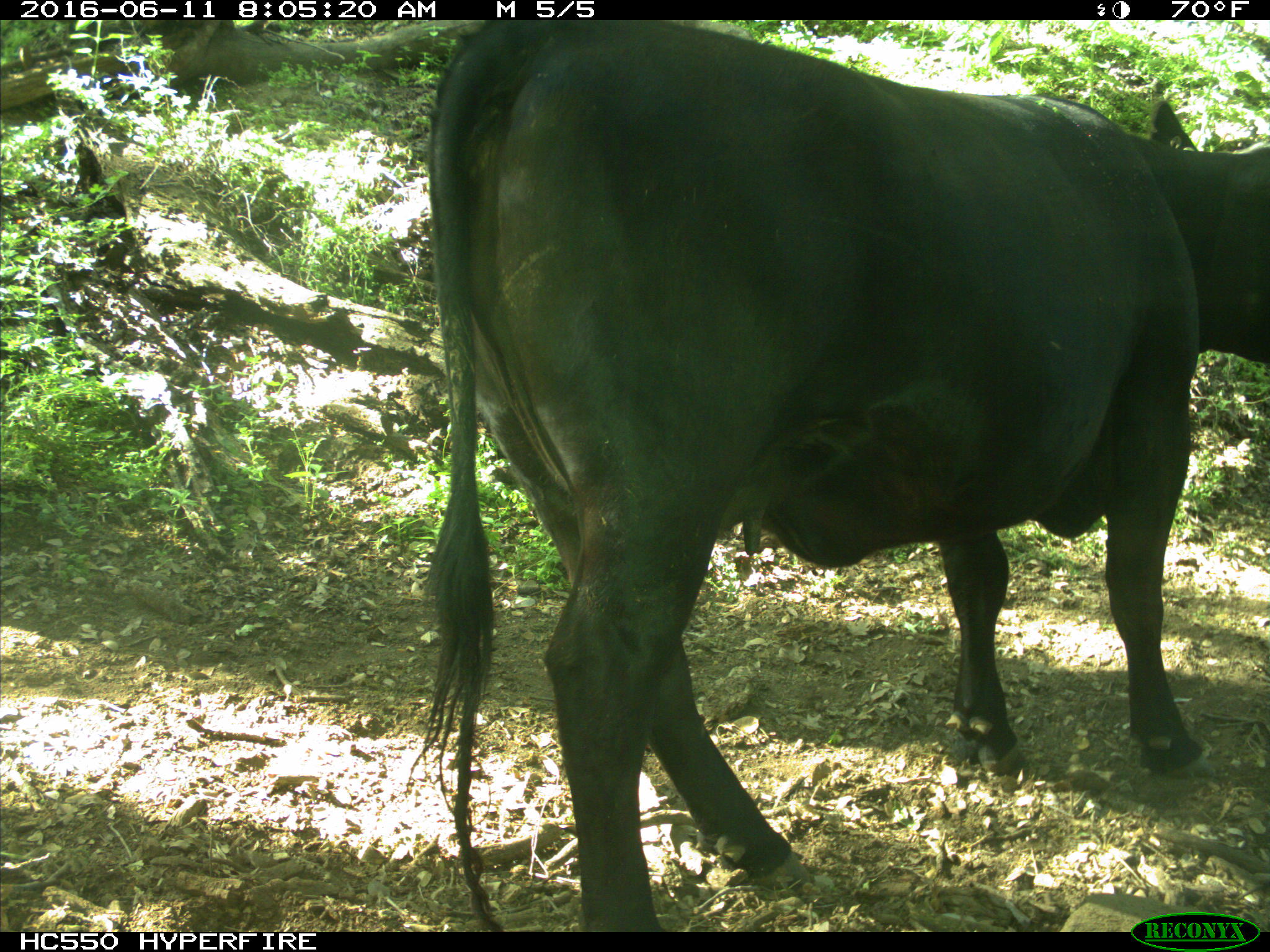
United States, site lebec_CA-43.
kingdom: Animalia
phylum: Chordata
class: Mammalia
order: Artiodactyla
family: Bovidae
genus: Bos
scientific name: Bos taurus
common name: domestic cow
Bos taurus (domestic cow).